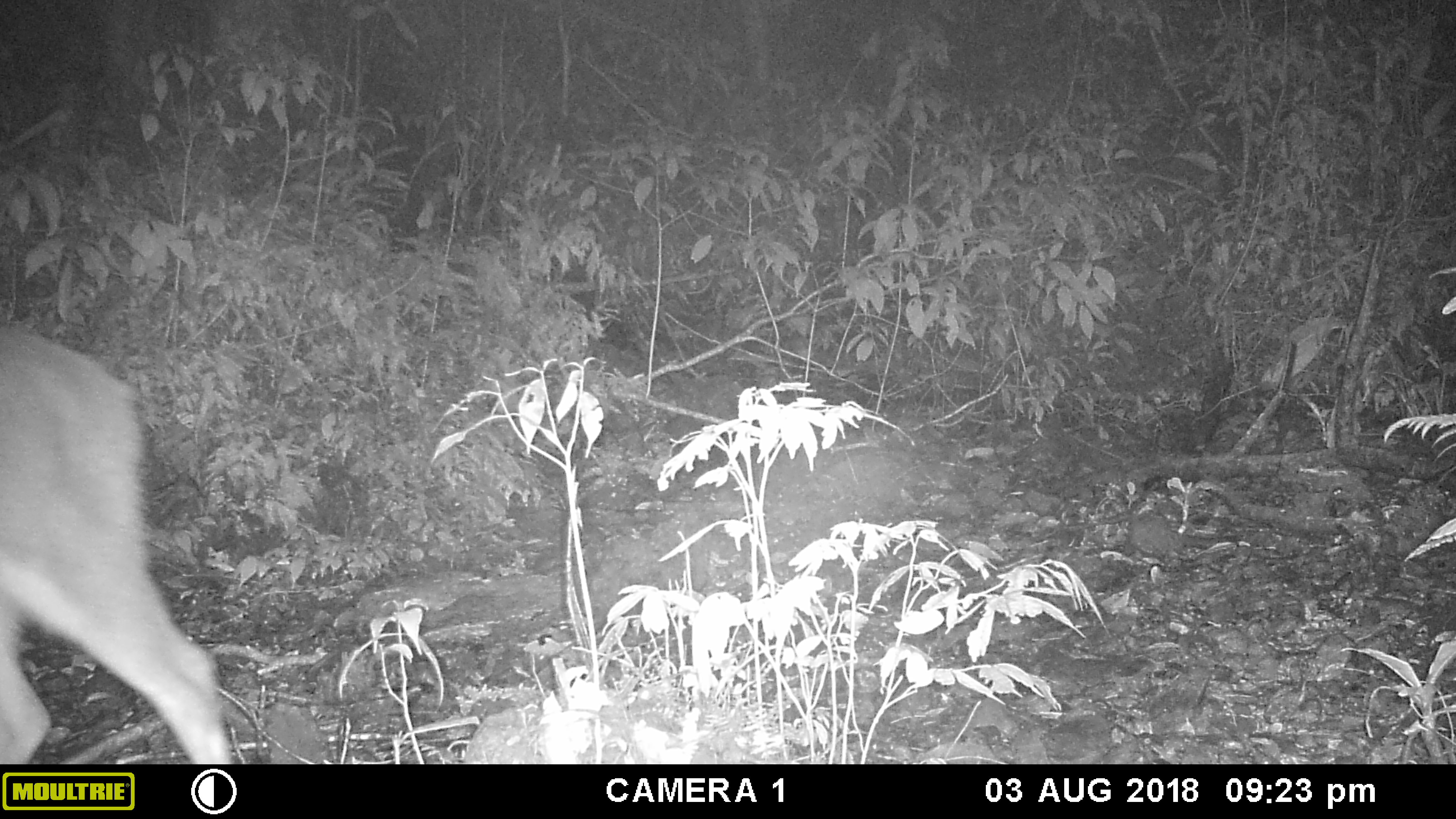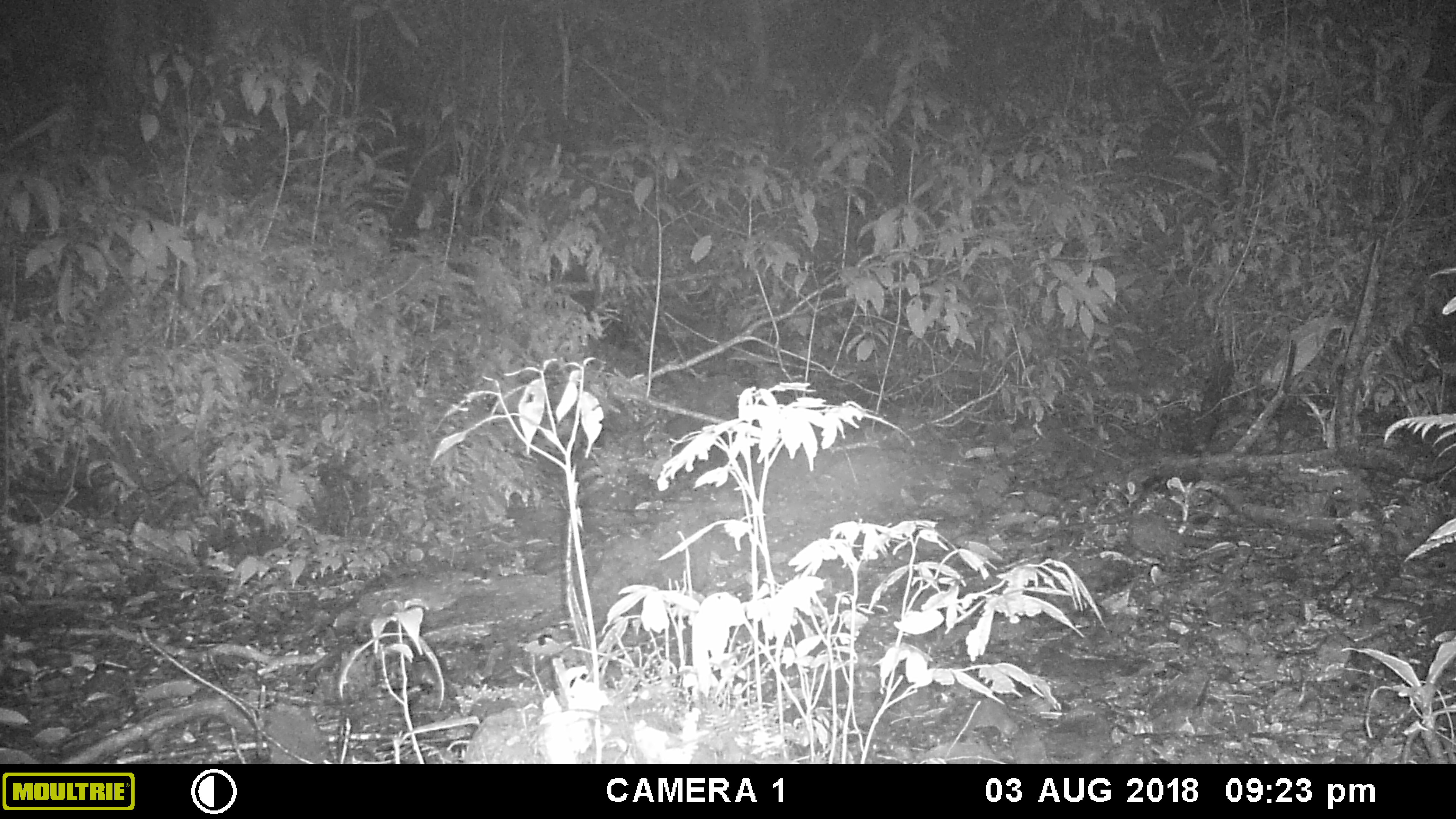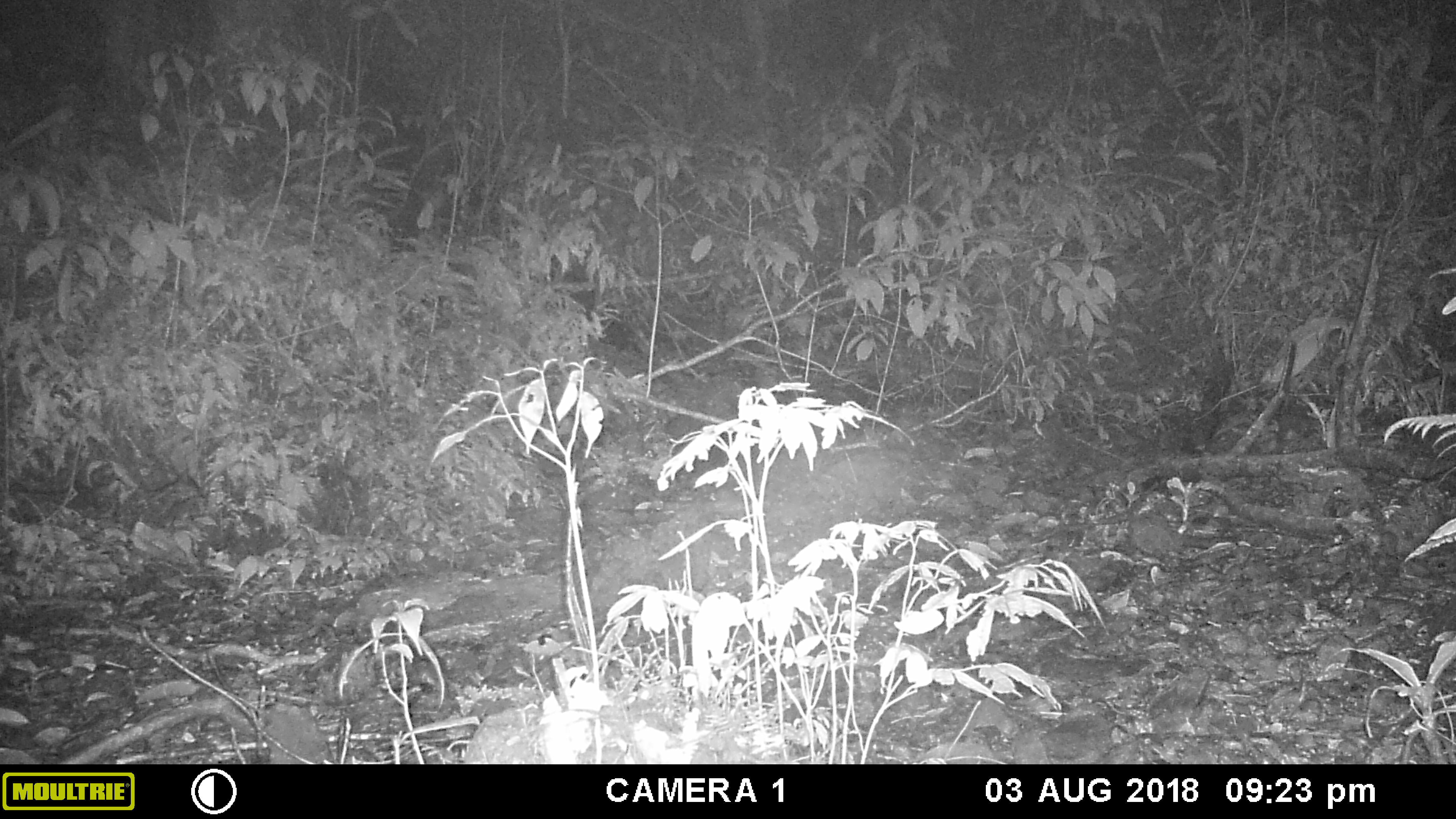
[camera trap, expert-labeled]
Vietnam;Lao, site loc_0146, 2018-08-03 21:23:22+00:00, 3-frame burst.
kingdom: Animalia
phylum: Chordata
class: Mammalia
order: Artiodactyla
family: Cervidae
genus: Rusa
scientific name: Rusa unicolor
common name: sambar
Sambar (Rusa unicolor). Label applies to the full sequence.